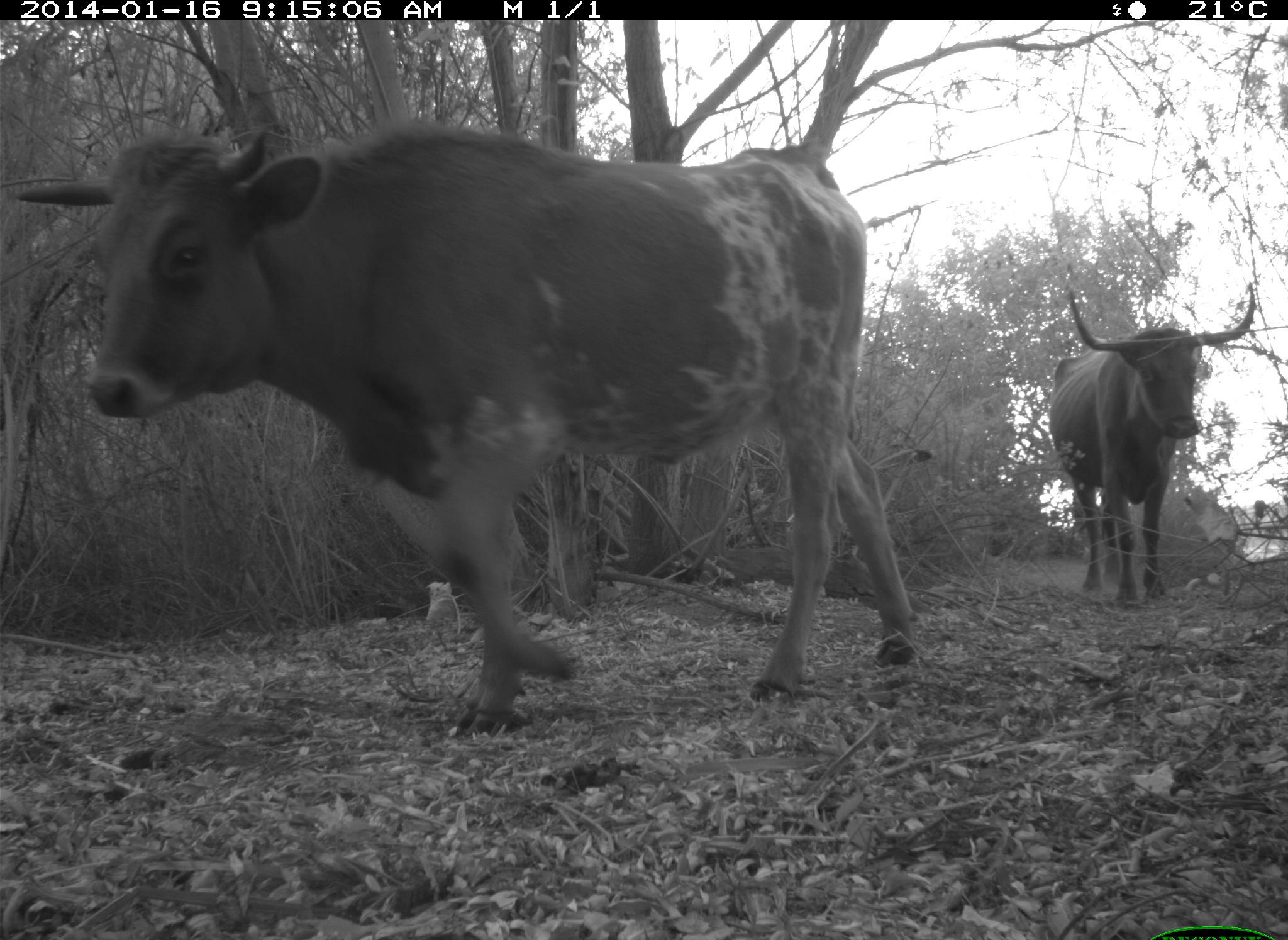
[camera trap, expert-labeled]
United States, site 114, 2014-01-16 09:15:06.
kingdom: Animalia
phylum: Chordata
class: Mammalia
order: Artiodactyla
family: Bovidae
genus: Bos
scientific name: Bos taurus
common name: cow